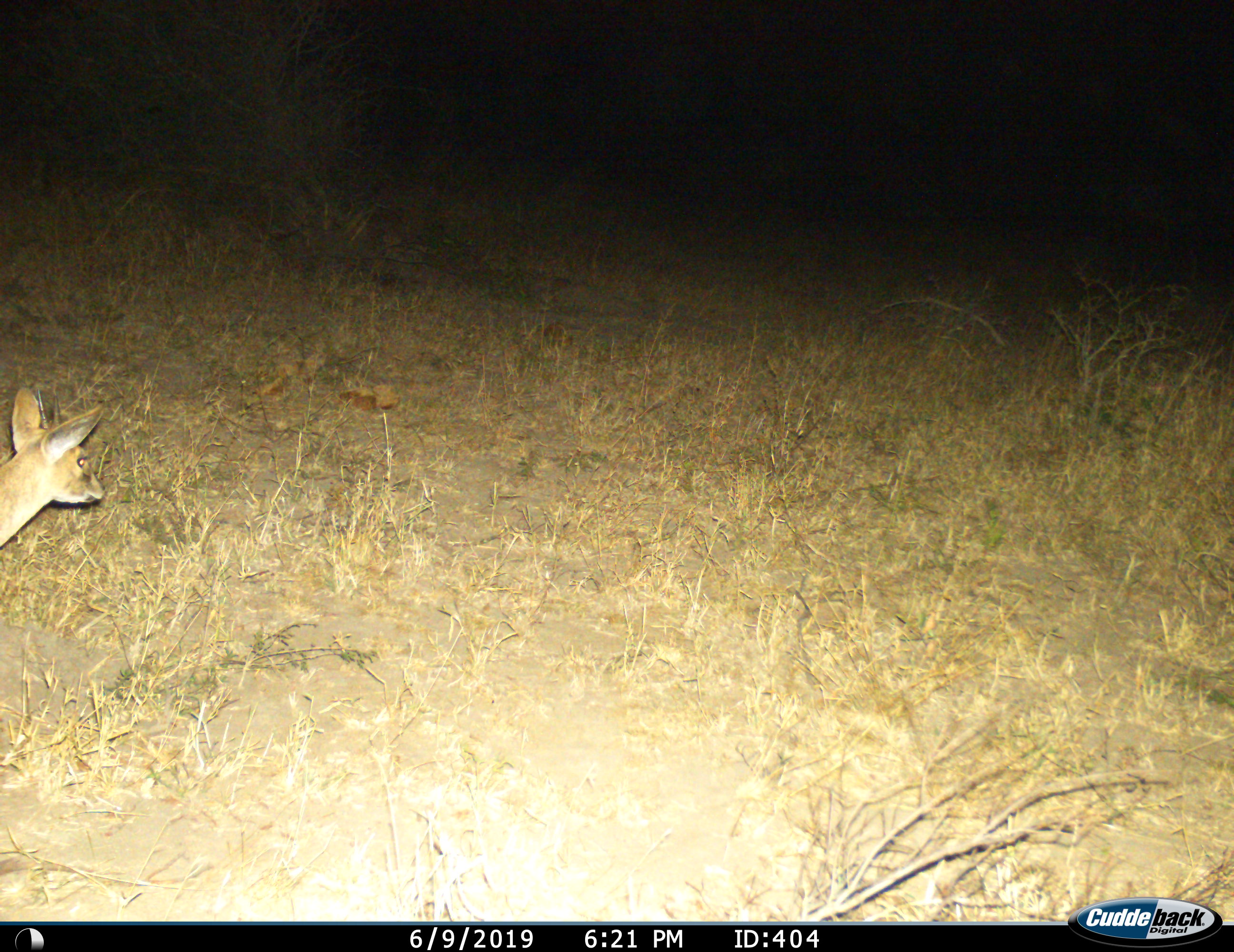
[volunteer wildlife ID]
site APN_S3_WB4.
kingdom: Animalia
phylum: Chordata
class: Mammalia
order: Artiodactyla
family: Bovidae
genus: Sylvicapra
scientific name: Sylvicapra grimmia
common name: common duiker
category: duikercommongrey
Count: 1.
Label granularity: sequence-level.